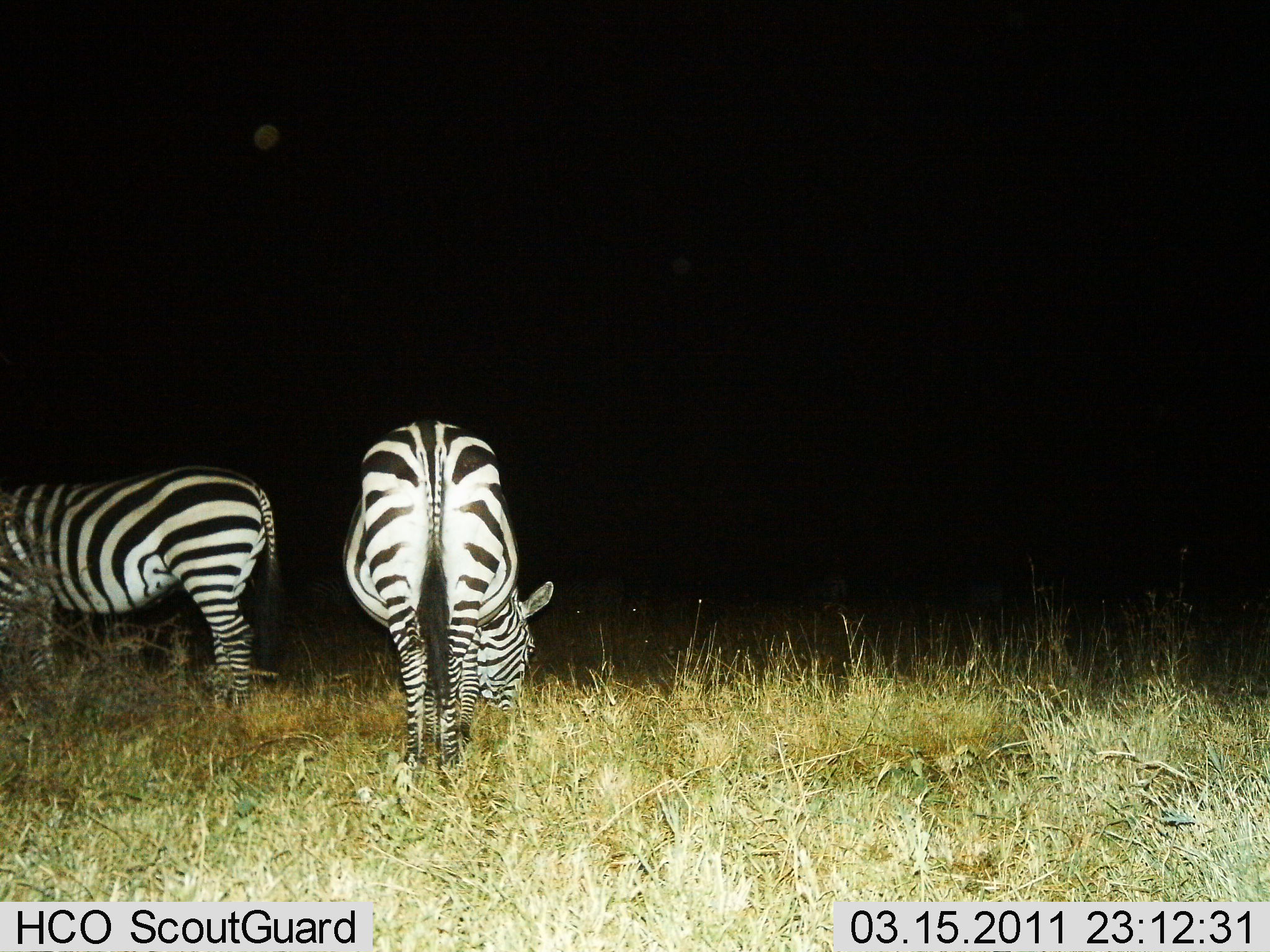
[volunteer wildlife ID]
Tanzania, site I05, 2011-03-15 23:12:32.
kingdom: Animalia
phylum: Chordata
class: Mammalia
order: Perissodactyla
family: Equidae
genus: Equus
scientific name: Equus quagga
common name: plains zebra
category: zebra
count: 2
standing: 38%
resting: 0%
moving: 0%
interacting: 0%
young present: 0%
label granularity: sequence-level